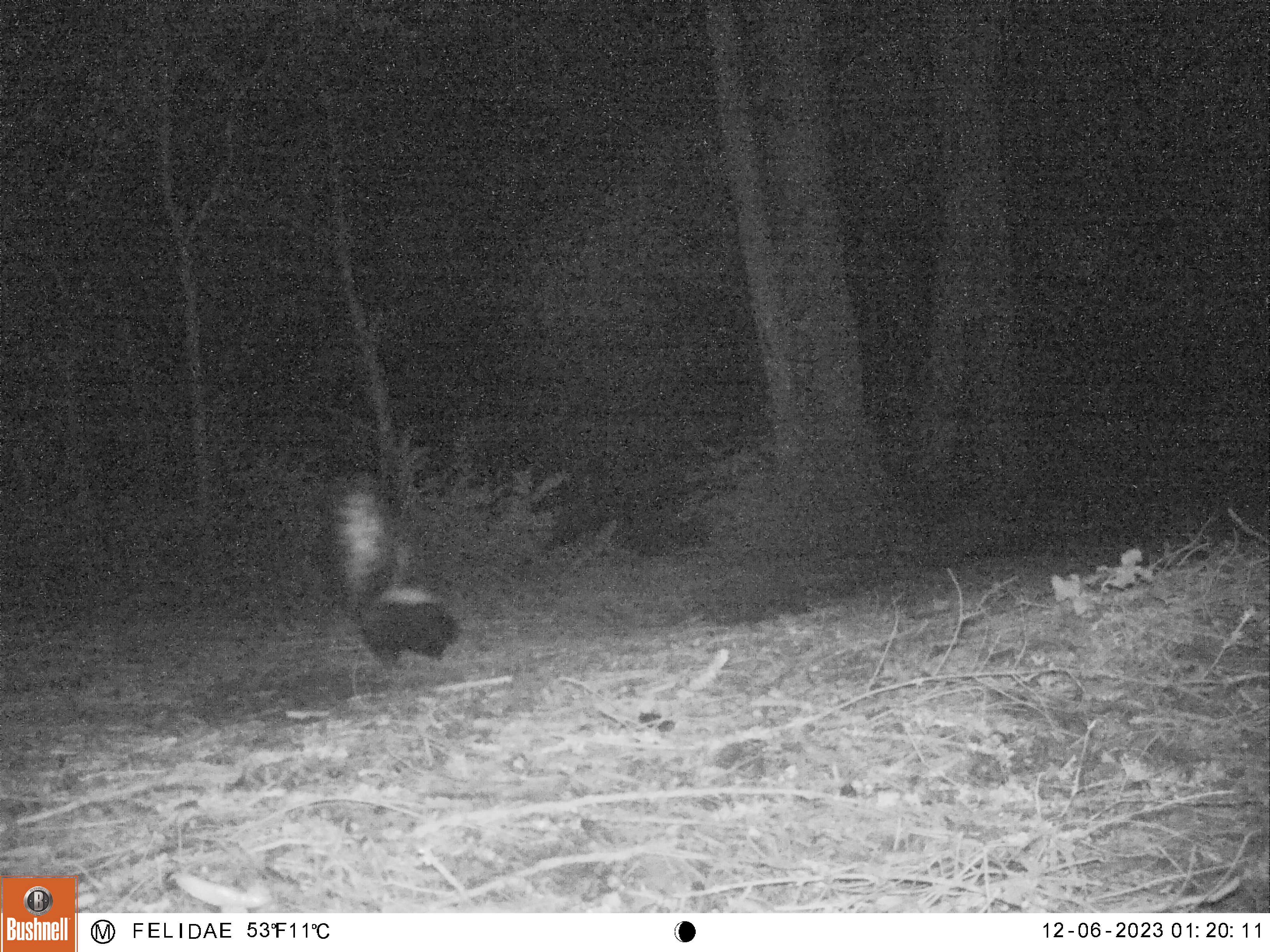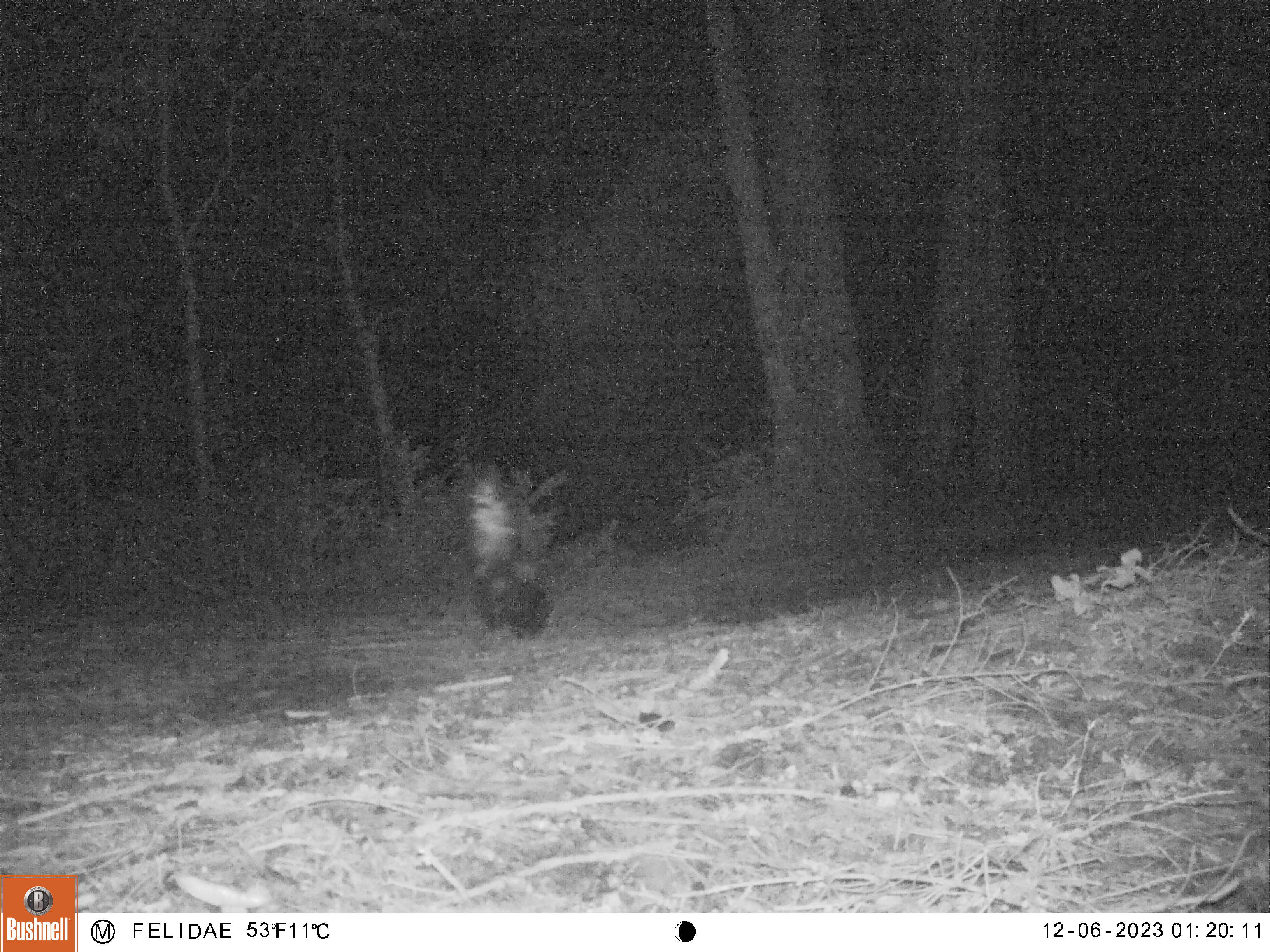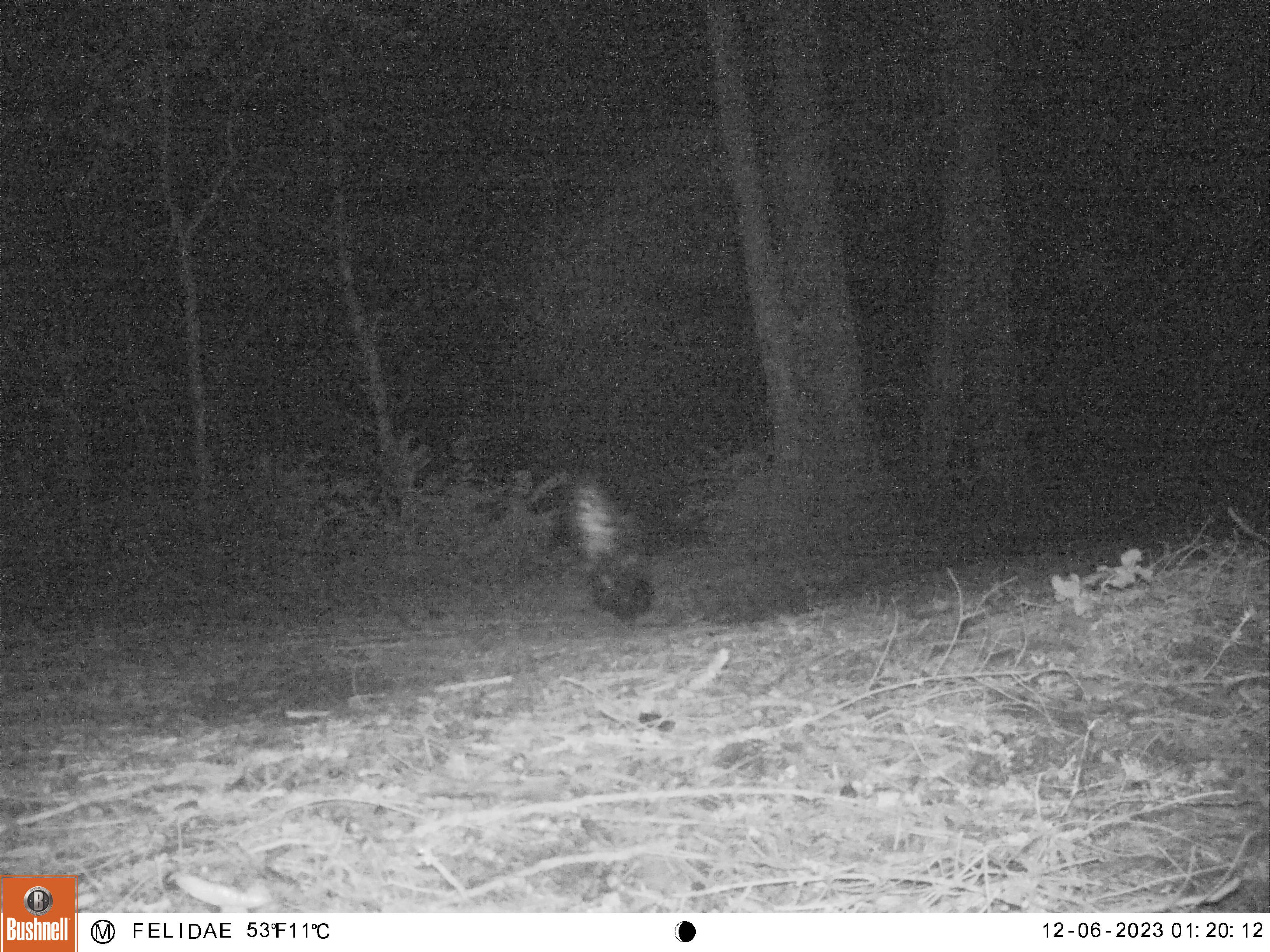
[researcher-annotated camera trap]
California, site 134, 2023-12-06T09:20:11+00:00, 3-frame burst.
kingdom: Animalia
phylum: Chordata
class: Mammalia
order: Carnivora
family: Mephitidae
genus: Mephitis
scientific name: Mephitis mephitis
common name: striped skunk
Striped skunk (Mephitis mephitis).